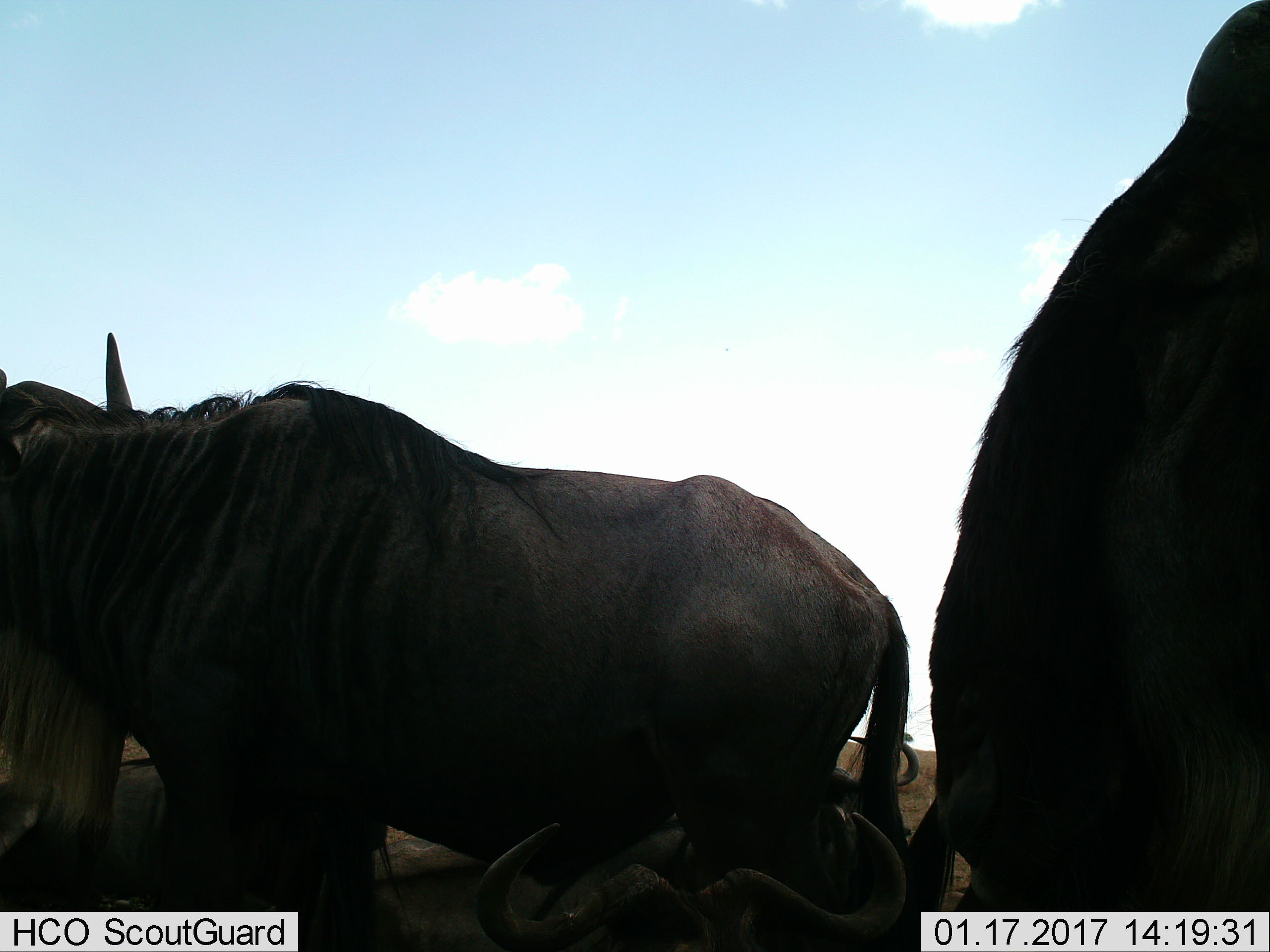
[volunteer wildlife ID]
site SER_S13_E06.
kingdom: Animalia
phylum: Chordata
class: Mammalia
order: Artiodactyla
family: Bovidae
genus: Connochaetes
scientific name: Connochaetes taurinus taurinus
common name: blue wildebeest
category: wildebeestblue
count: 5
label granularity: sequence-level